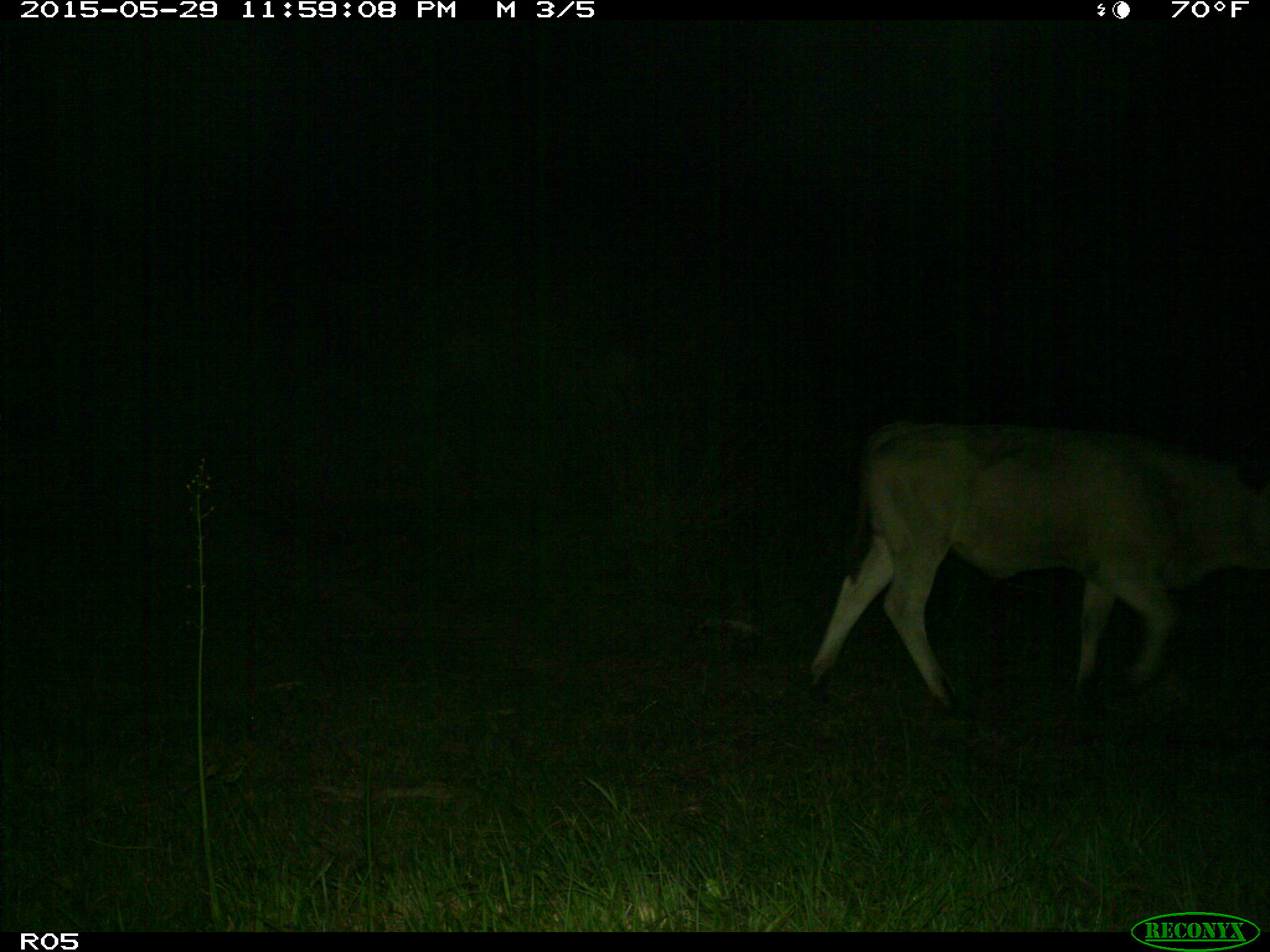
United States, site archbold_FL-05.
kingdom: Animalia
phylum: Chordata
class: Mammalia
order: Artiodactyla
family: Bovidae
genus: Bos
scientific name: Bos taurus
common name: domestic cow